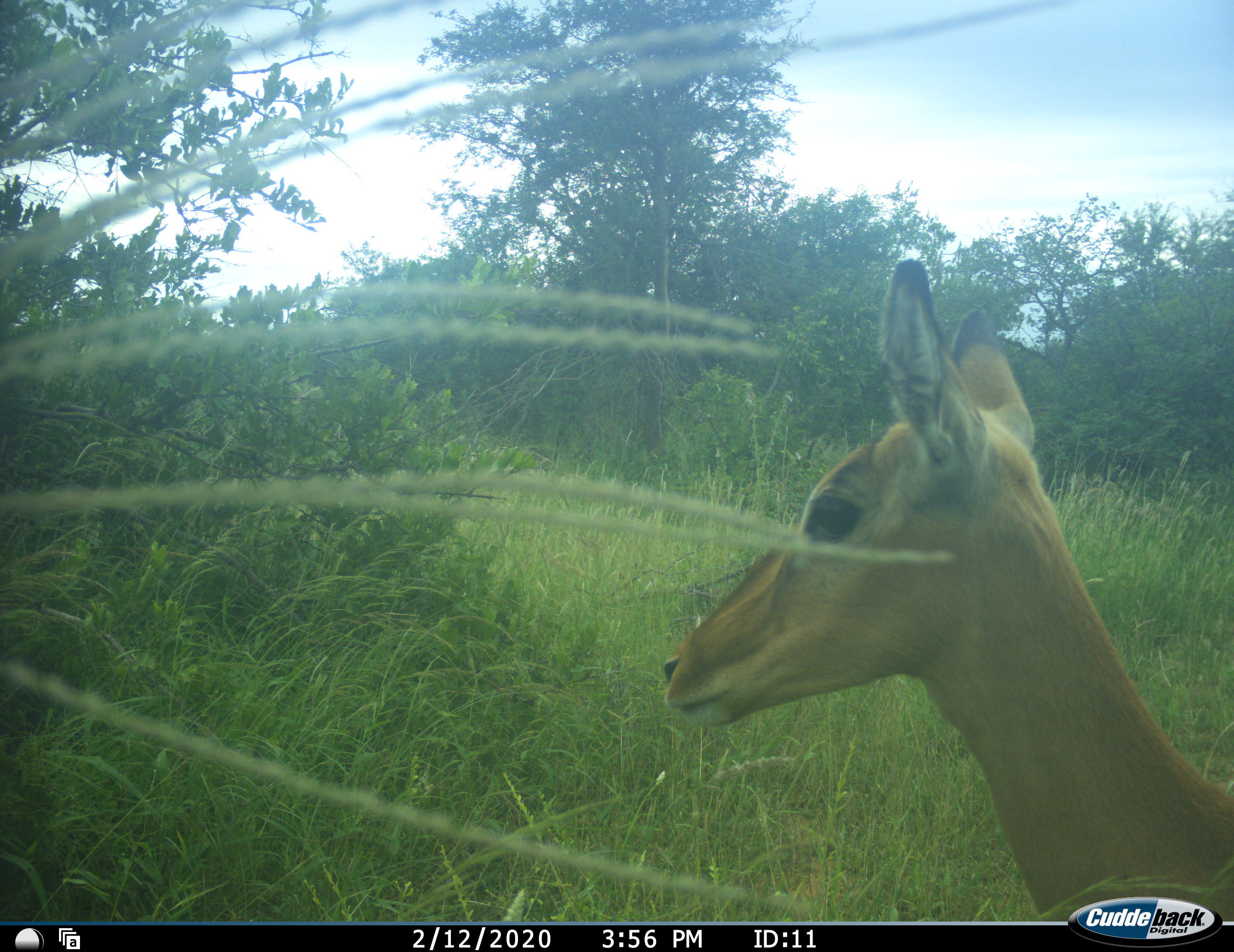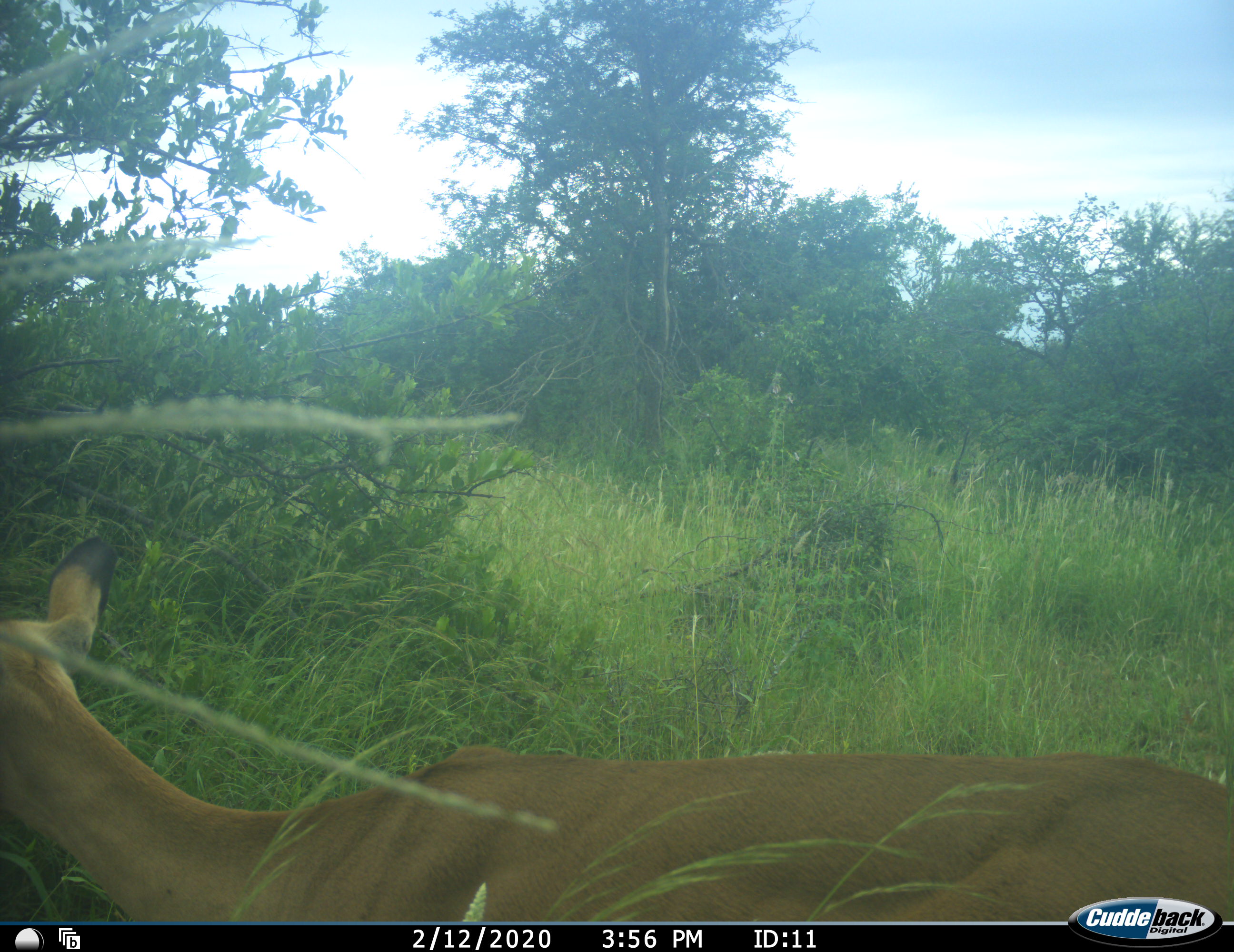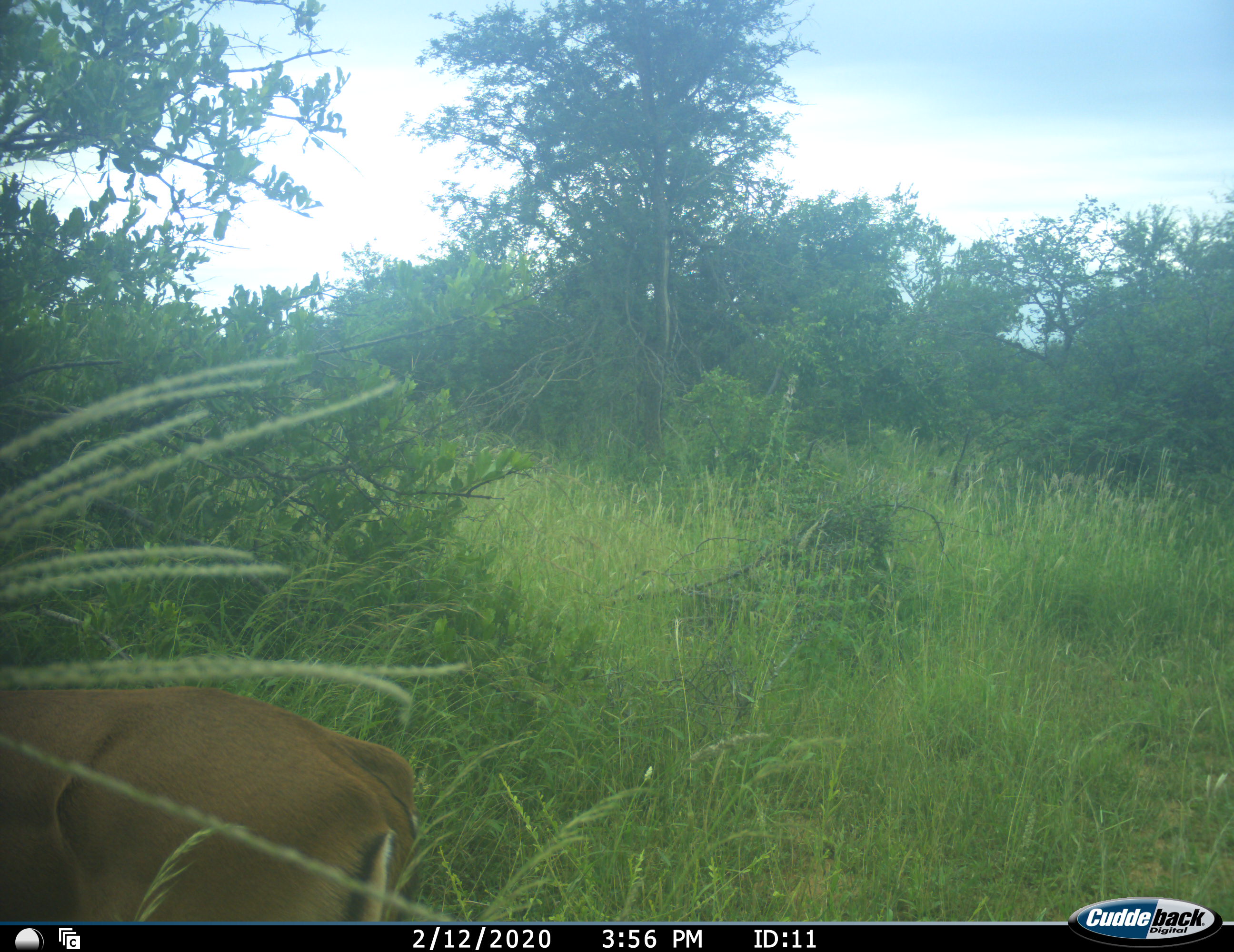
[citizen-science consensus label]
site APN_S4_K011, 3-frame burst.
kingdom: Animalia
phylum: Chordata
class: Mammalia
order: Artiodactyla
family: Bovidae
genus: Aepyceros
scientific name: Aepyceros melampus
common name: impala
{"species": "impala (Aepyceros melampus)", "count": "1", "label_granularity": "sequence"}